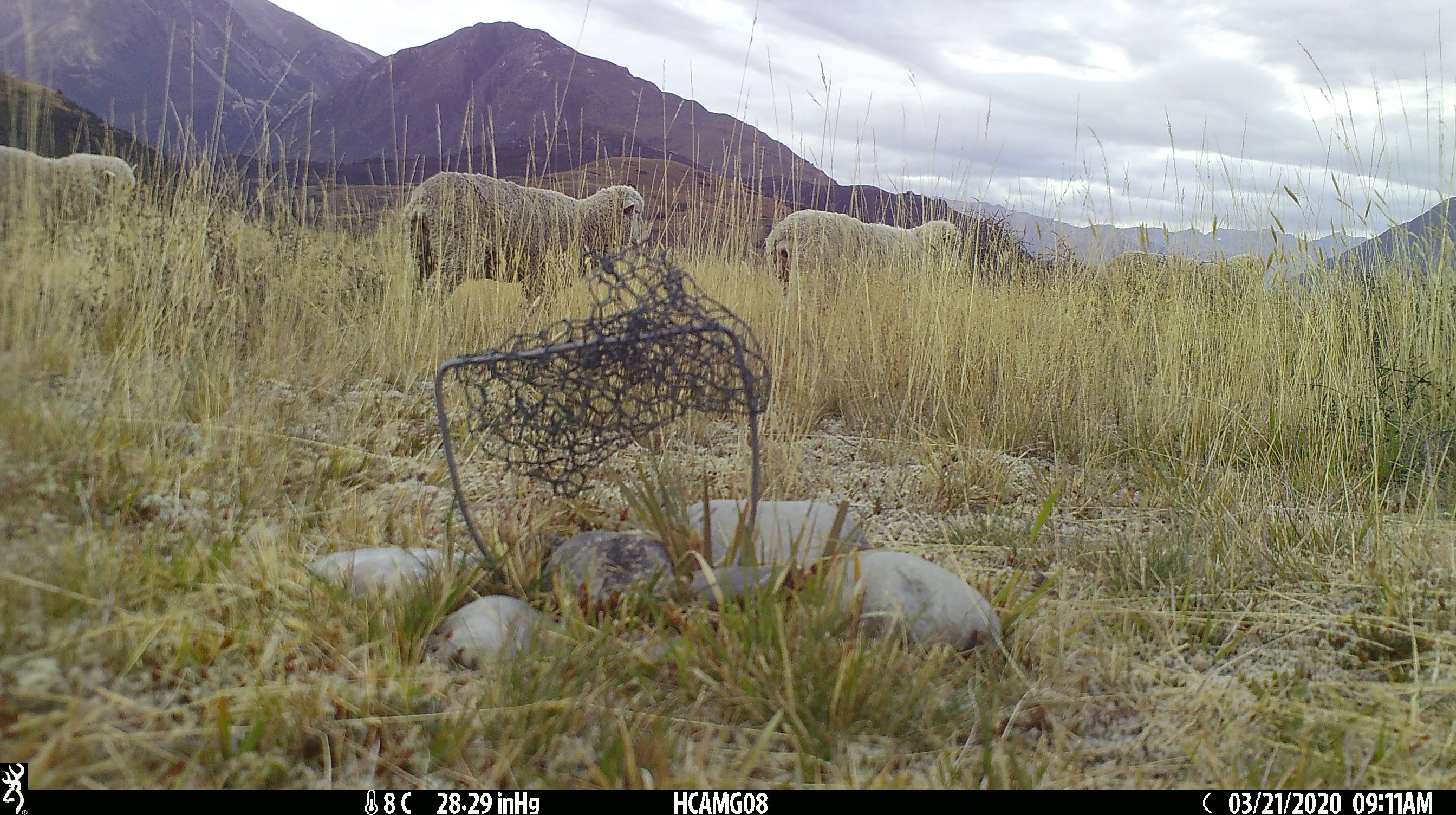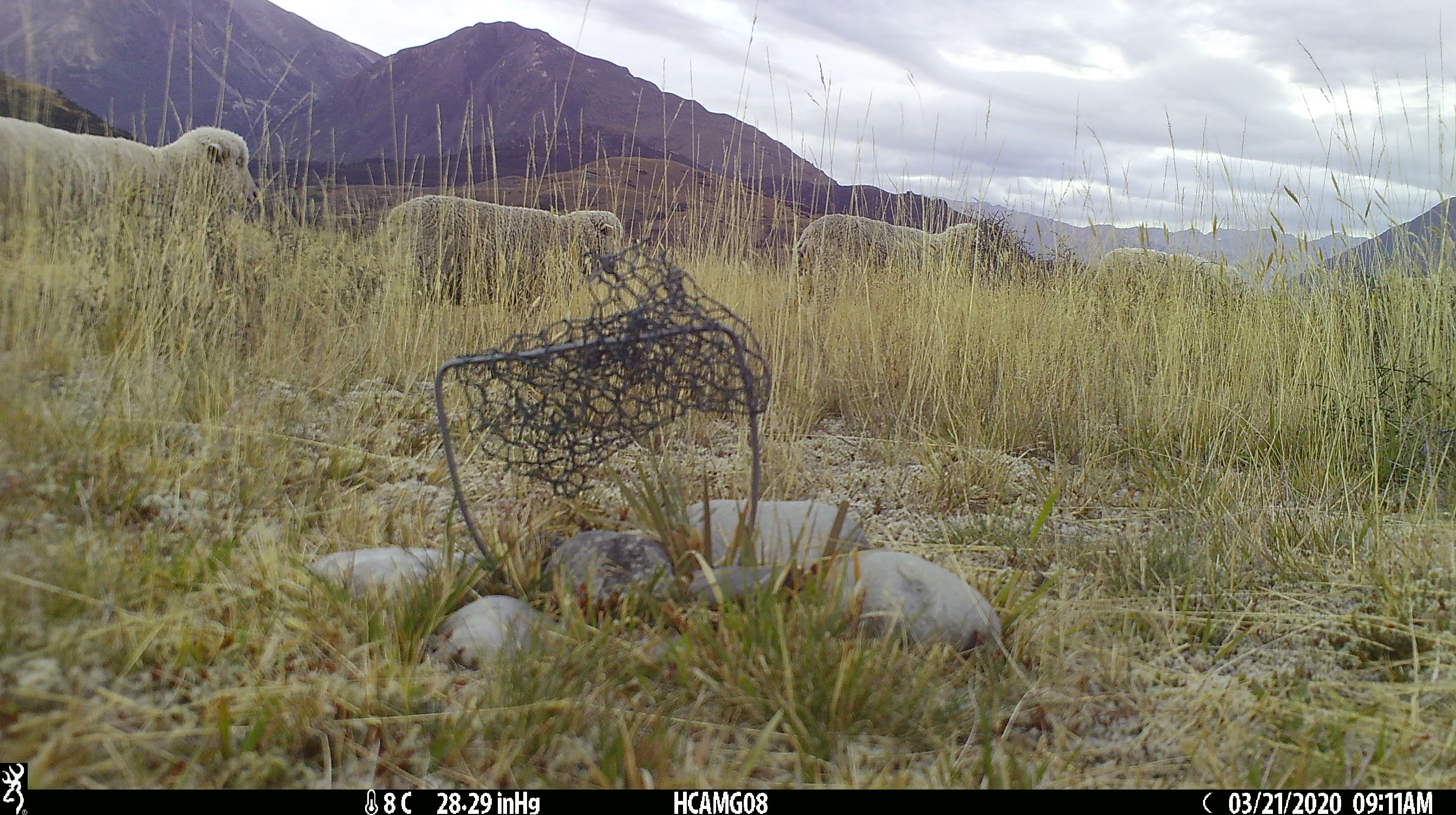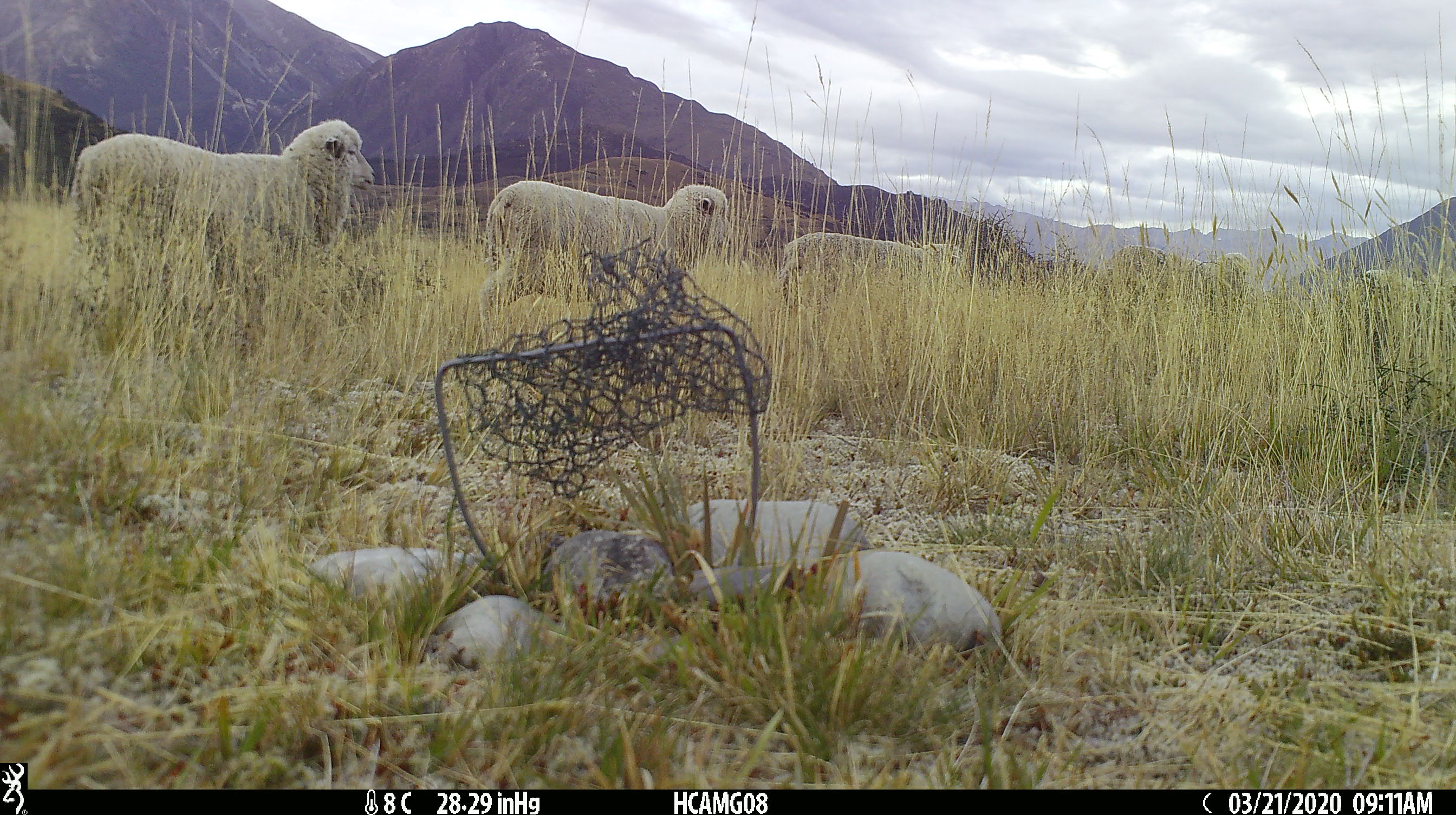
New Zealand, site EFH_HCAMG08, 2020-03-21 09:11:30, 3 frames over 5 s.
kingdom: Animalia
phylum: Chordata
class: Mammalia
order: Artiodactyla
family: Bovidae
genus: Ovis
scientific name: Ovis aries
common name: domestic sheep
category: sheep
Sheep (domestic sheep) (Ovis aries).